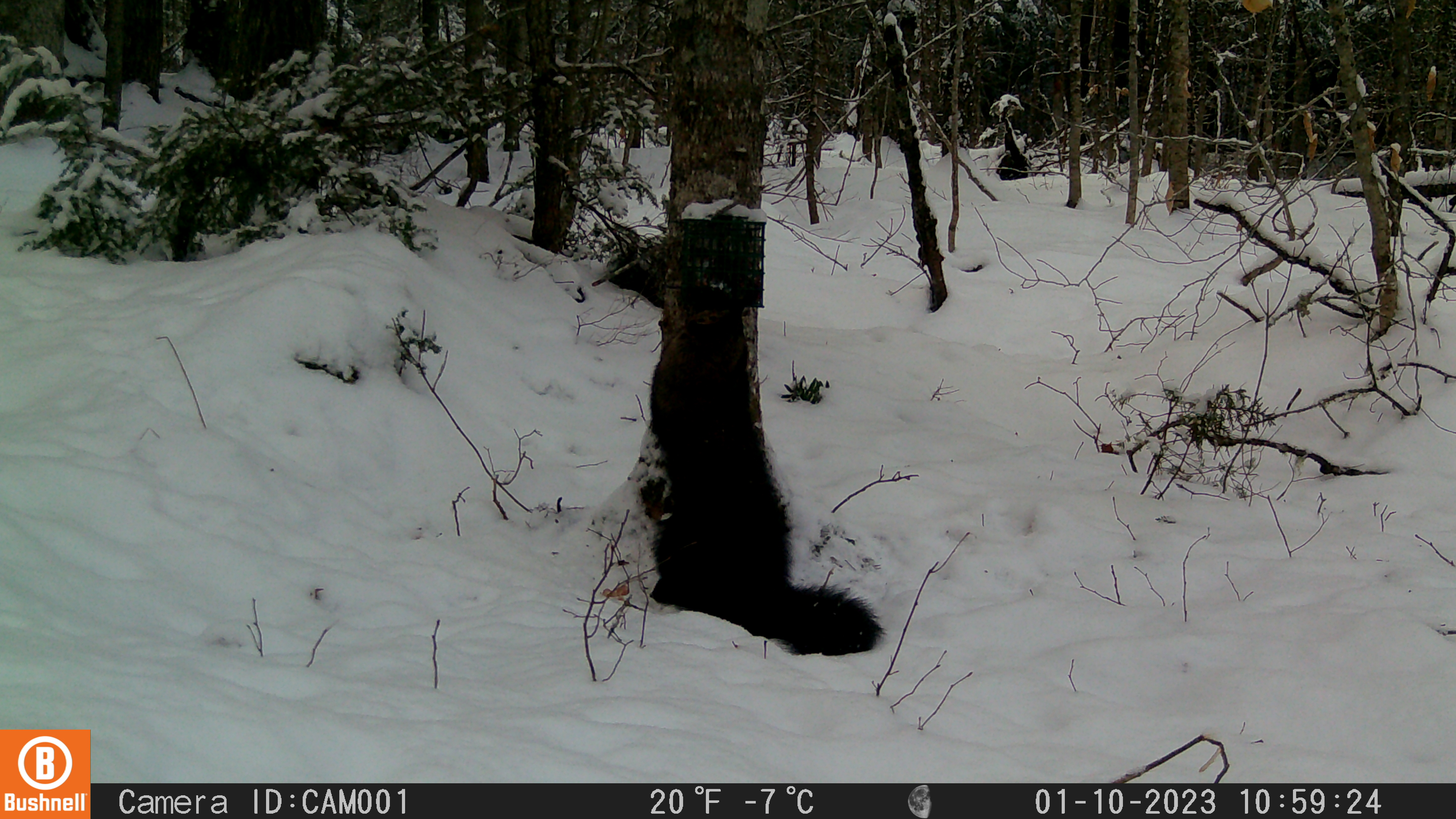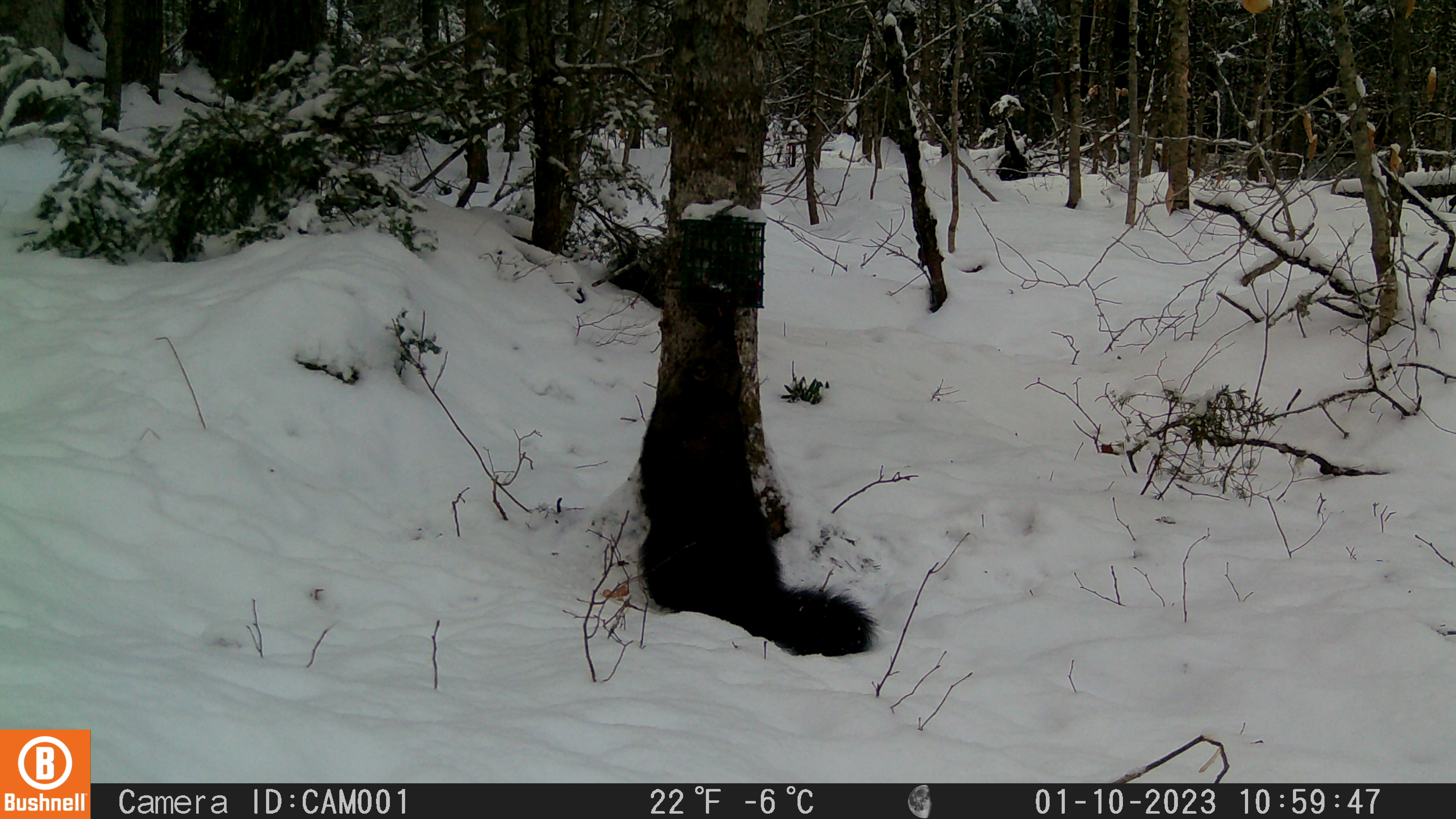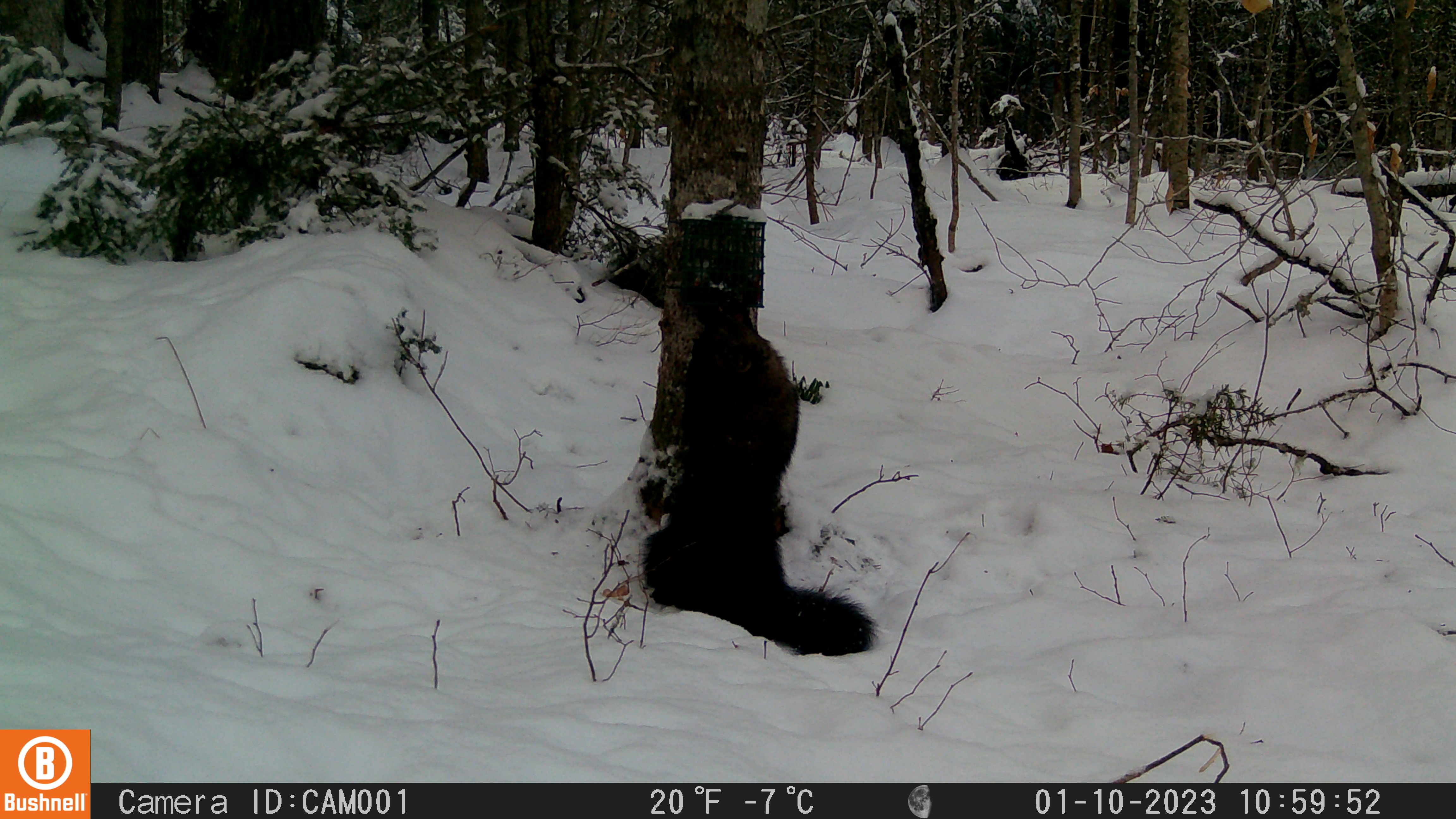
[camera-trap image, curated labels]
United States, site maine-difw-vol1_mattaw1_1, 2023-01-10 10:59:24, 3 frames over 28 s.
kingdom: Animalia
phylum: Chordata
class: Mammalia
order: Carnivora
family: Mustelidae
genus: Pekania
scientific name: Pekania pennanti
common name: fisher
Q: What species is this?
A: Fisher (Pekania pennanti).